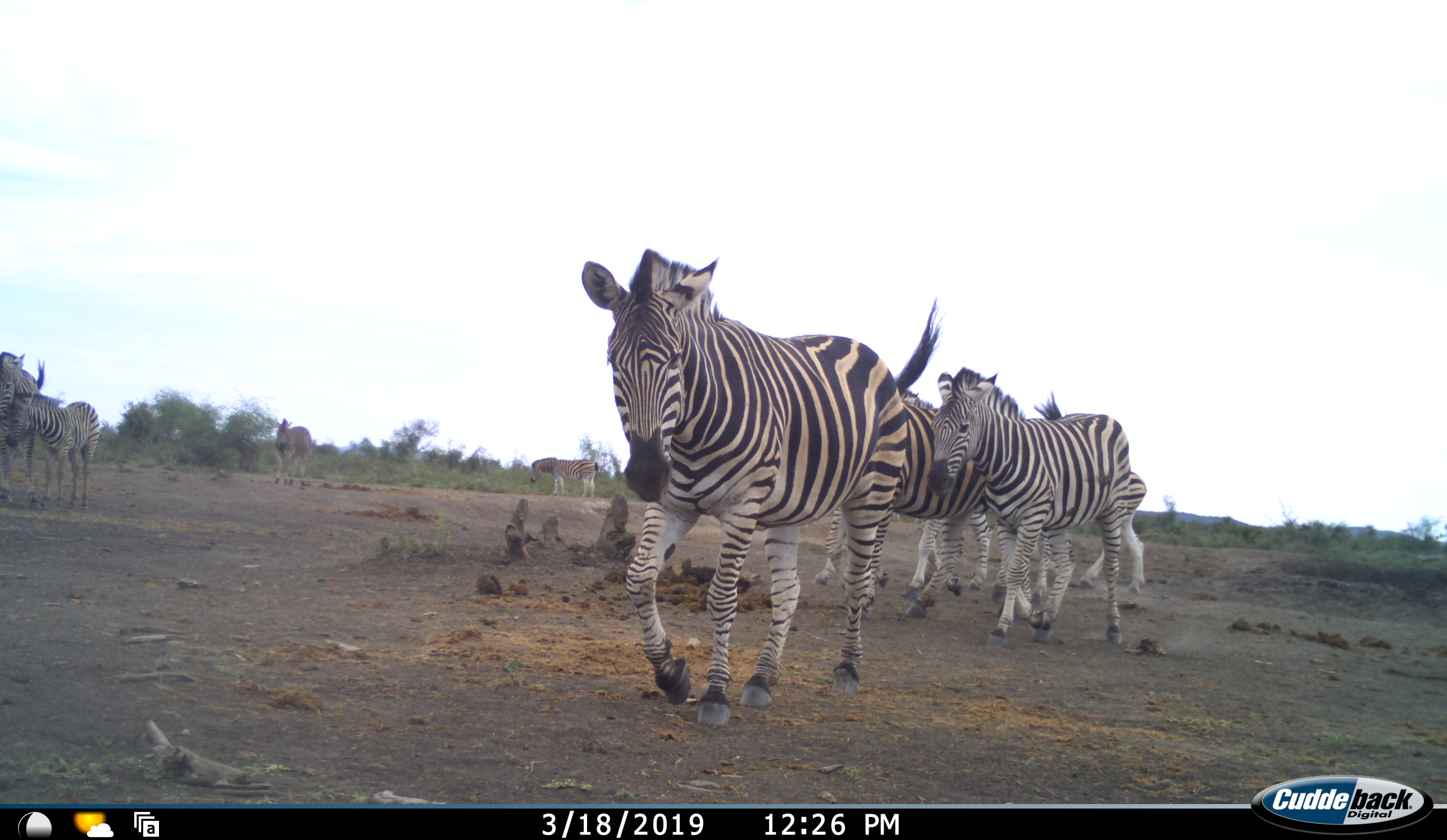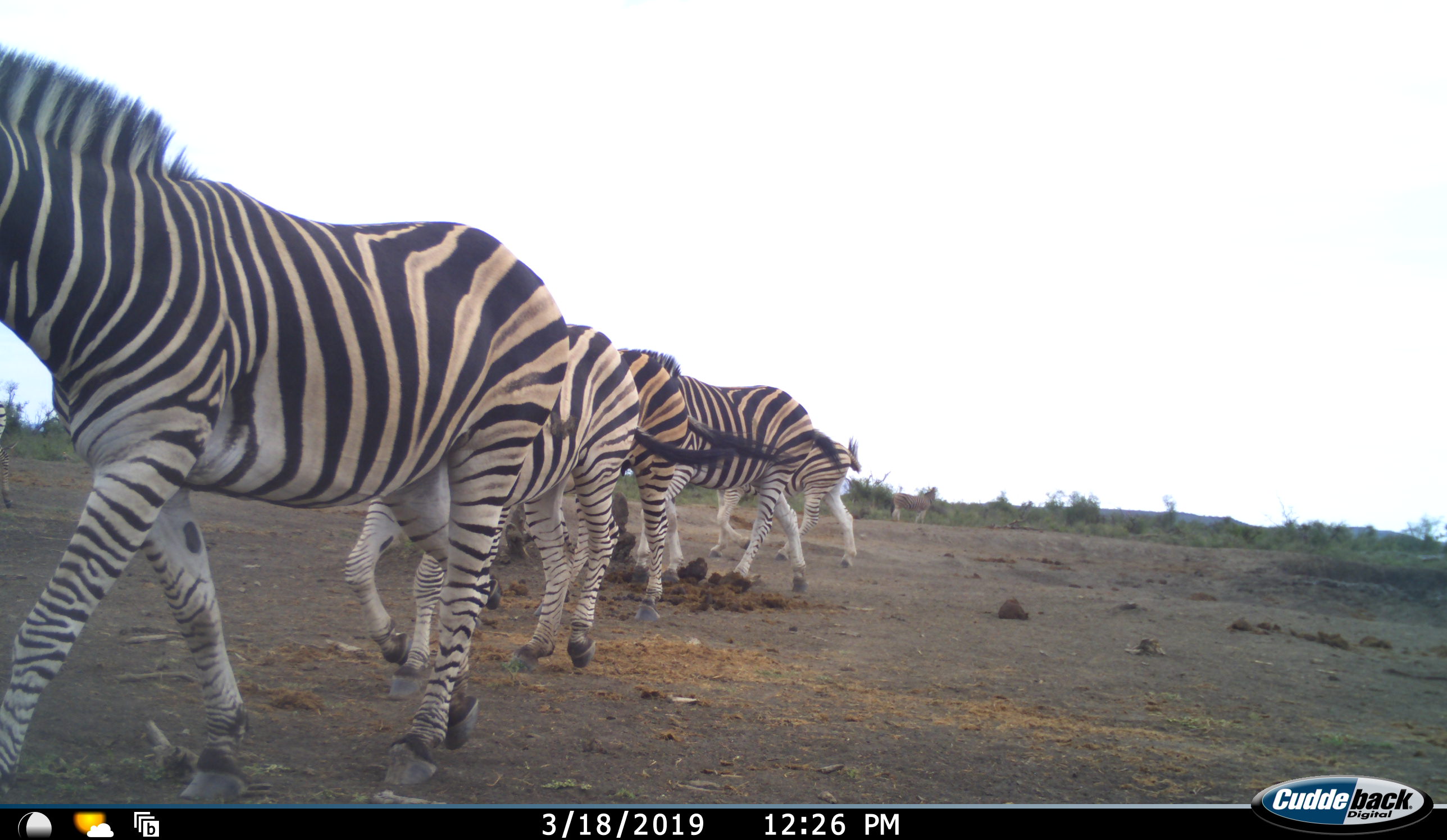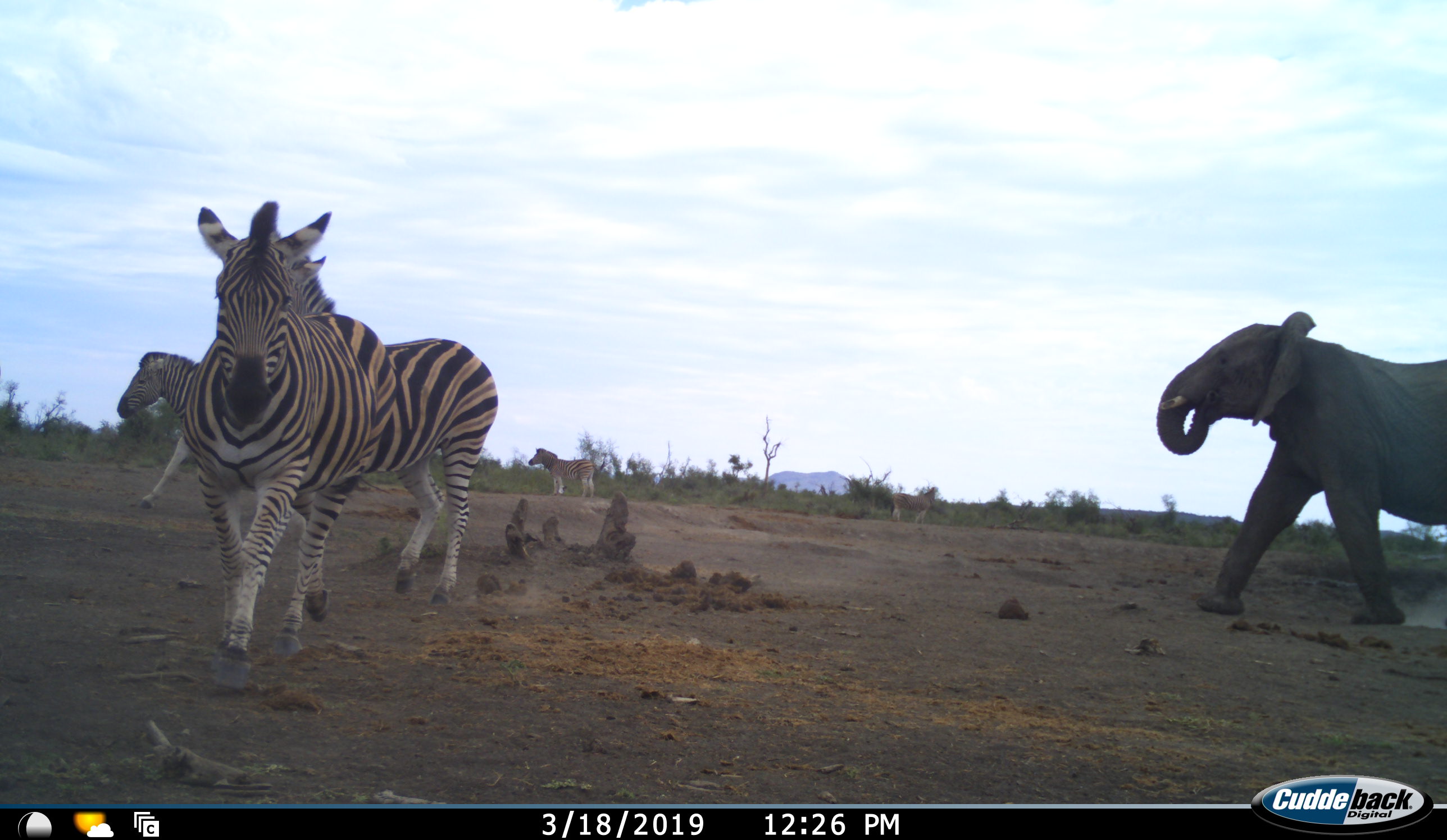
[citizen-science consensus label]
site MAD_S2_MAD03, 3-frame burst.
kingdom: Animalia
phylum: Chordata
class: Mammalia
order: Perissodactyla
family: Equidae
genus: Equus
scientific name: Equus quagga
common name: plains zebra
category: zebraplains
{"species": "zebraplains (plains zebra) (Equus quagga)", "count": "7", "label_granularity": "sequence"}